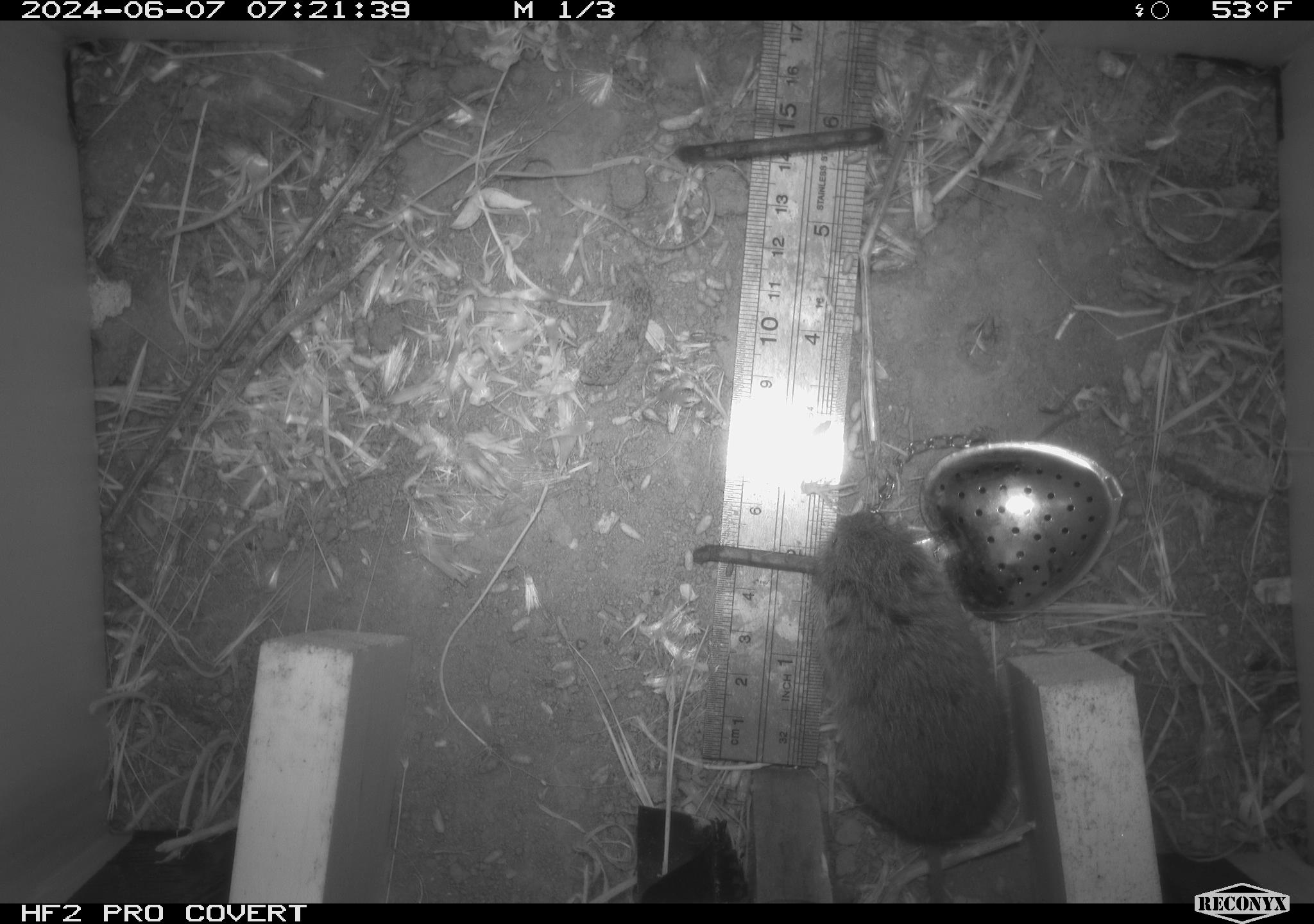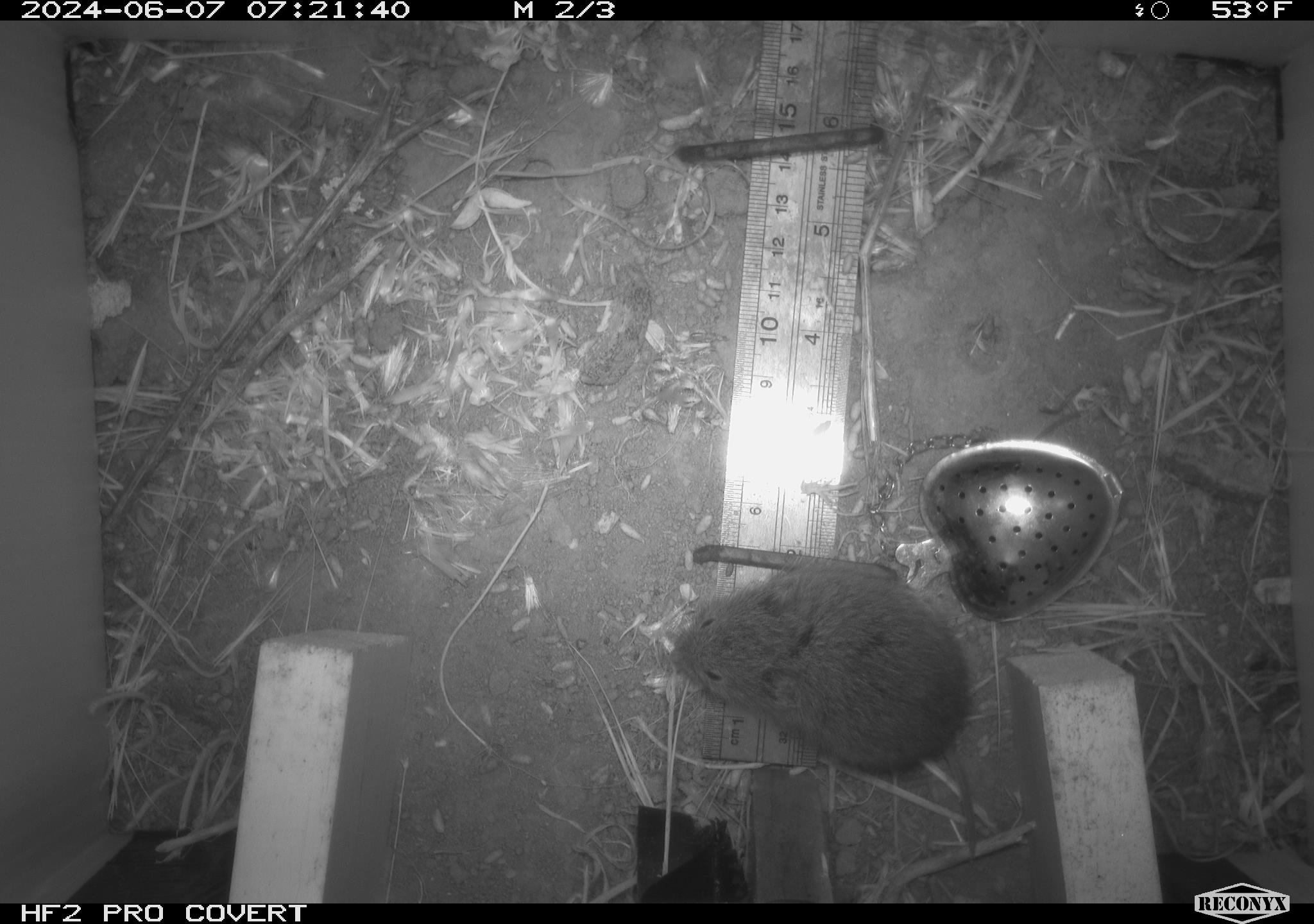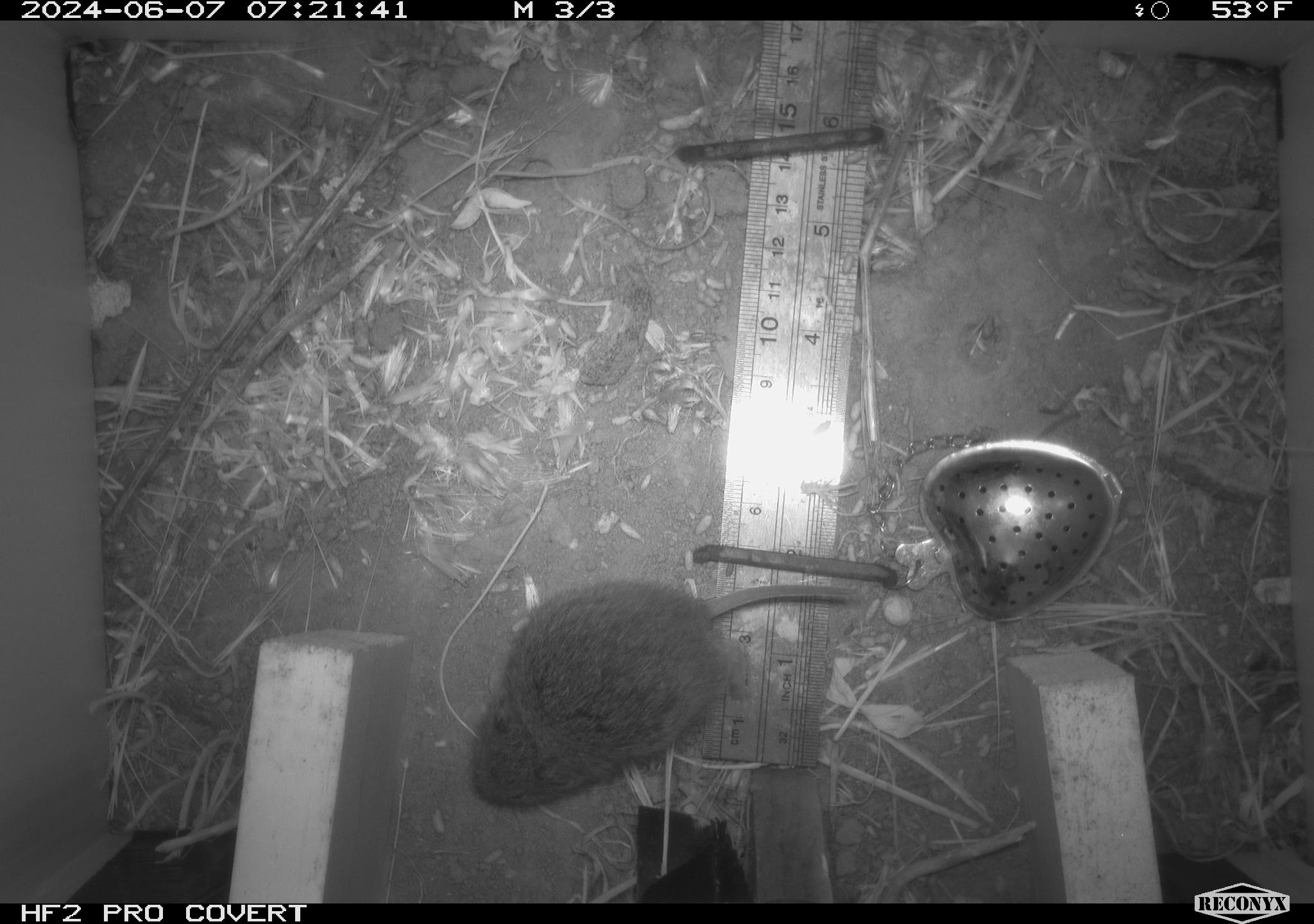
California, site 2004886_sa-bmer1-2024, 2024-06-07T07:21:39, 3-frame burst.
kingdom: Animalia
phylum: Chordata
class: Mammalia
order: Rodentia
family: Cricetidae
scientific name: Arvicolinae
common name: voles, lemmings, and muskrats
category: arvicolinae subfamily